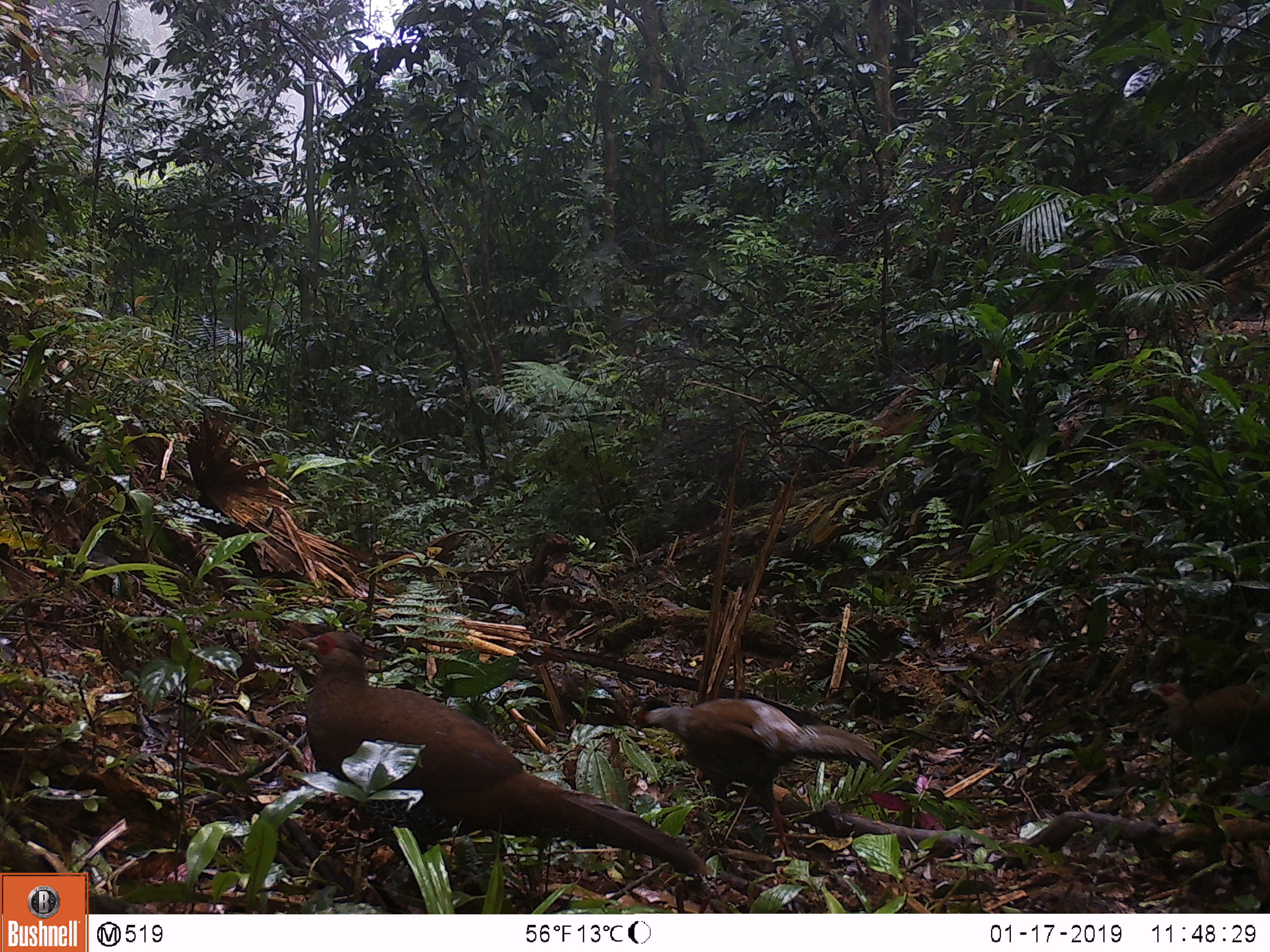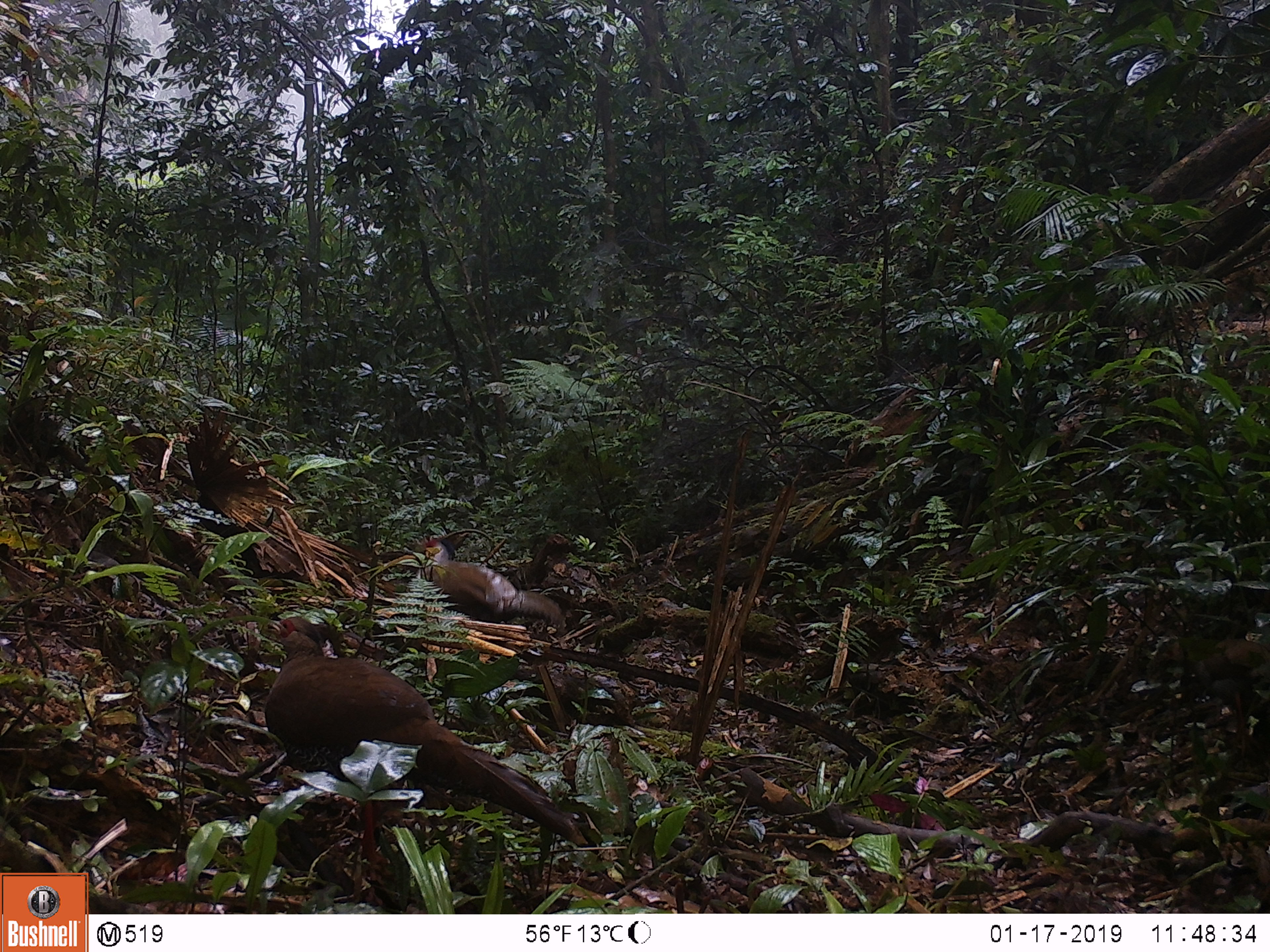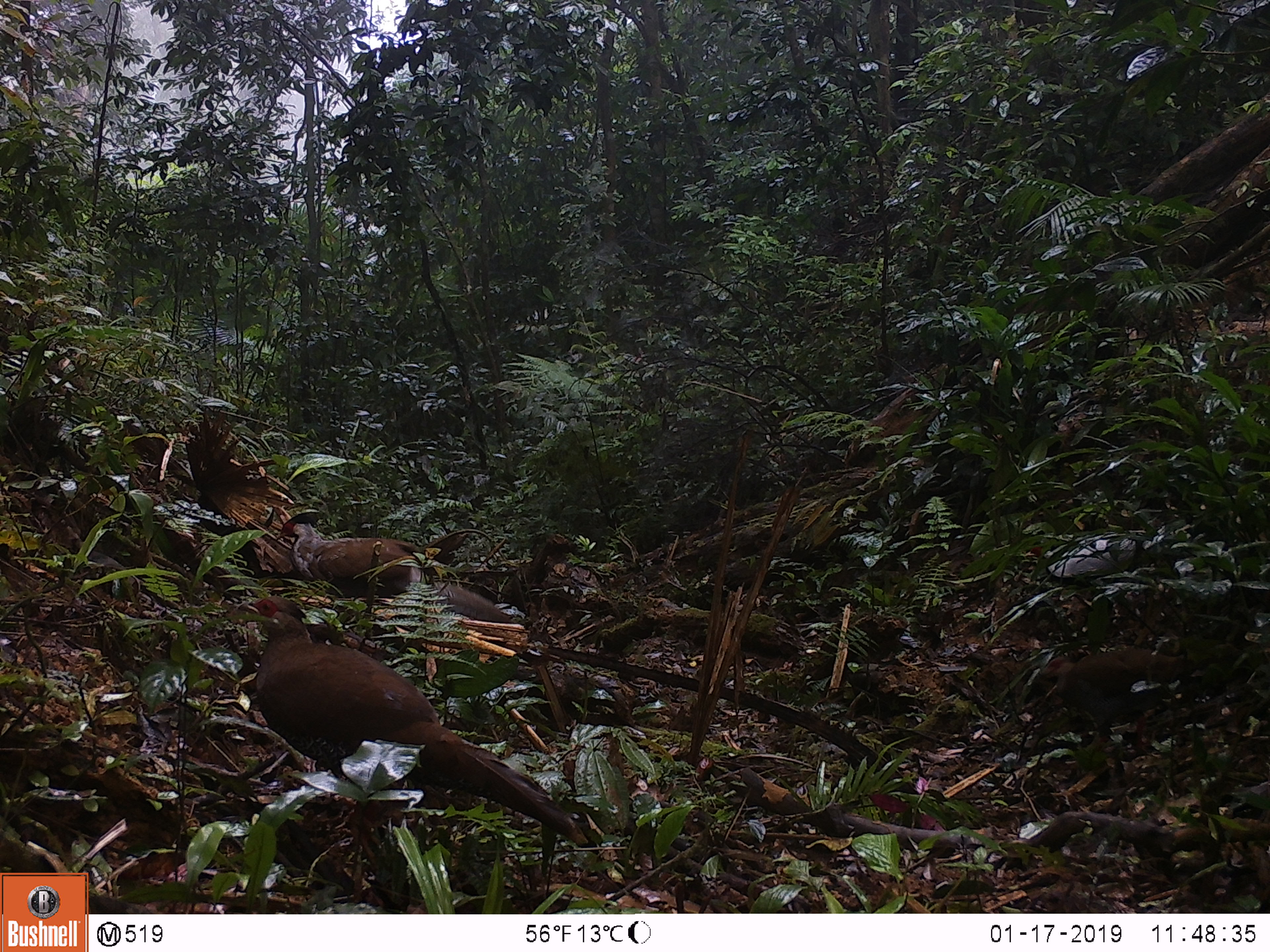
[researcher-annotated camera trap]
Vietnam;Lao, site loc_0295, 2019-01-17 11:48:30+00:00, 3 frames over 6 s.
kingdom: Animalia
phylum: Chordata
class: Aves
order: Galliformes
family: Phasianidae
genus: Lophura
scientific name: Lophura nycthemera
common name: silver pheasant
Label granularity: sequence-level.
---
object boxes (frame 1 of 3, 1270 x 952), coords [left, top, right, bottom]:
silver pheasant: [295, 631, 713, 879]; [632, 697, 881, 856]; [1148, 682, 1270, 768]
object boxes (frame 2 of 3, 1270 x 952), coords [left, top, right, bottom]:
silver pheasant: [263, 615, 589, 906]; [1151, 636, 1270, 757]; [420, 537, 566, 633]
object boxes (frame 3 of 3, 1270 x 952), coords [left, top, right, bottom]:
silver pheasant: [238, 595, 588, 866]; [275, 510, 515, 623]; [1039, 643, 1241, 749]